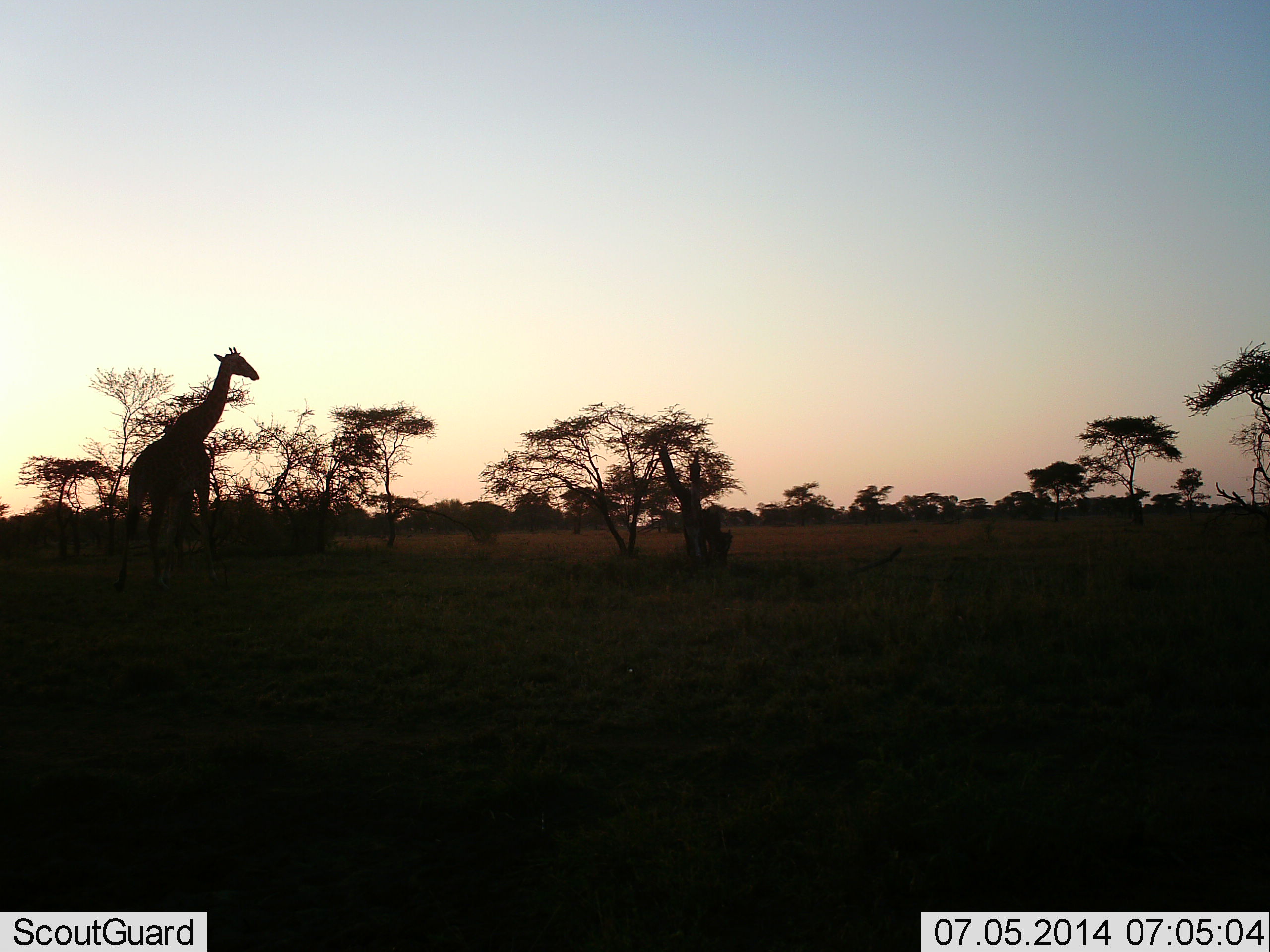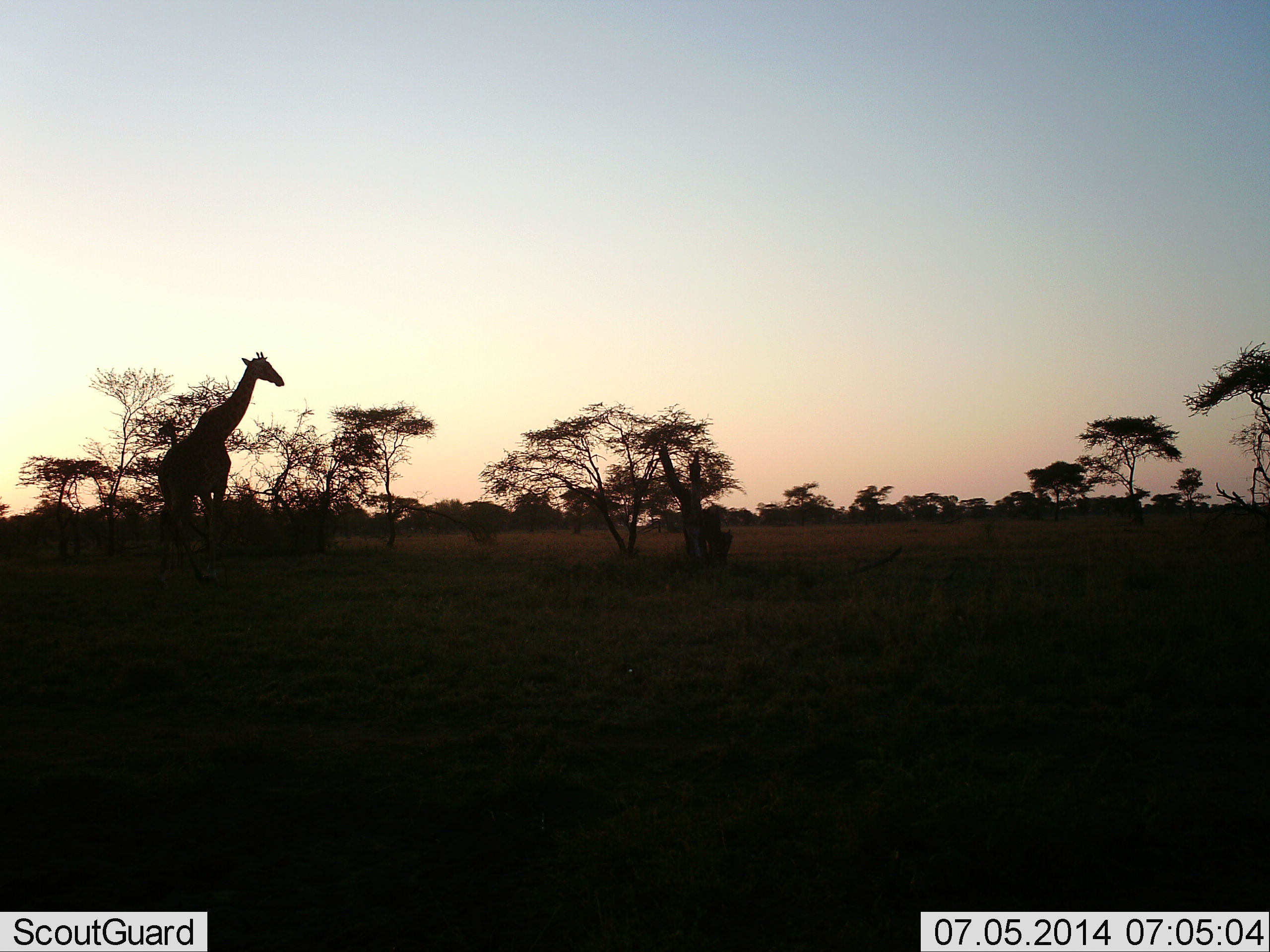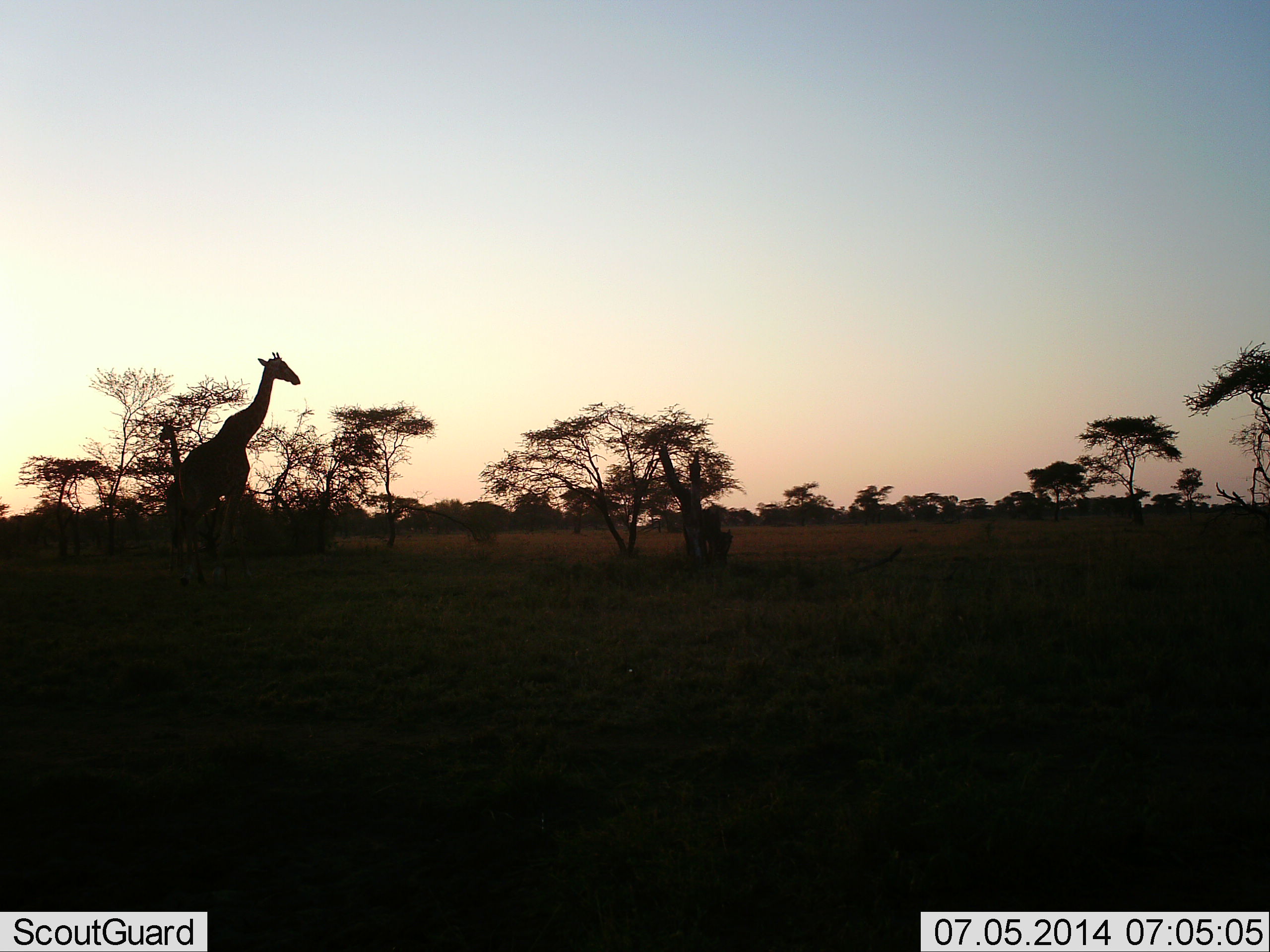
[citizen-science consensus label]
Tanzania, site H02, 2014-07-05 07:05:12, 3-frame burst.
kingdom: Animalia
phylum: Chordata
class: Mammalia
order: Artiodactyla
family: Giraffidae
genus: Giraffa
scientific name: Giraffa camelopardalis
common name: giraffe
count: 1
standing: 50%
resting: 10%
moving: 70%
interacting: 0%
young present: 0%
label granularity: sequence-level